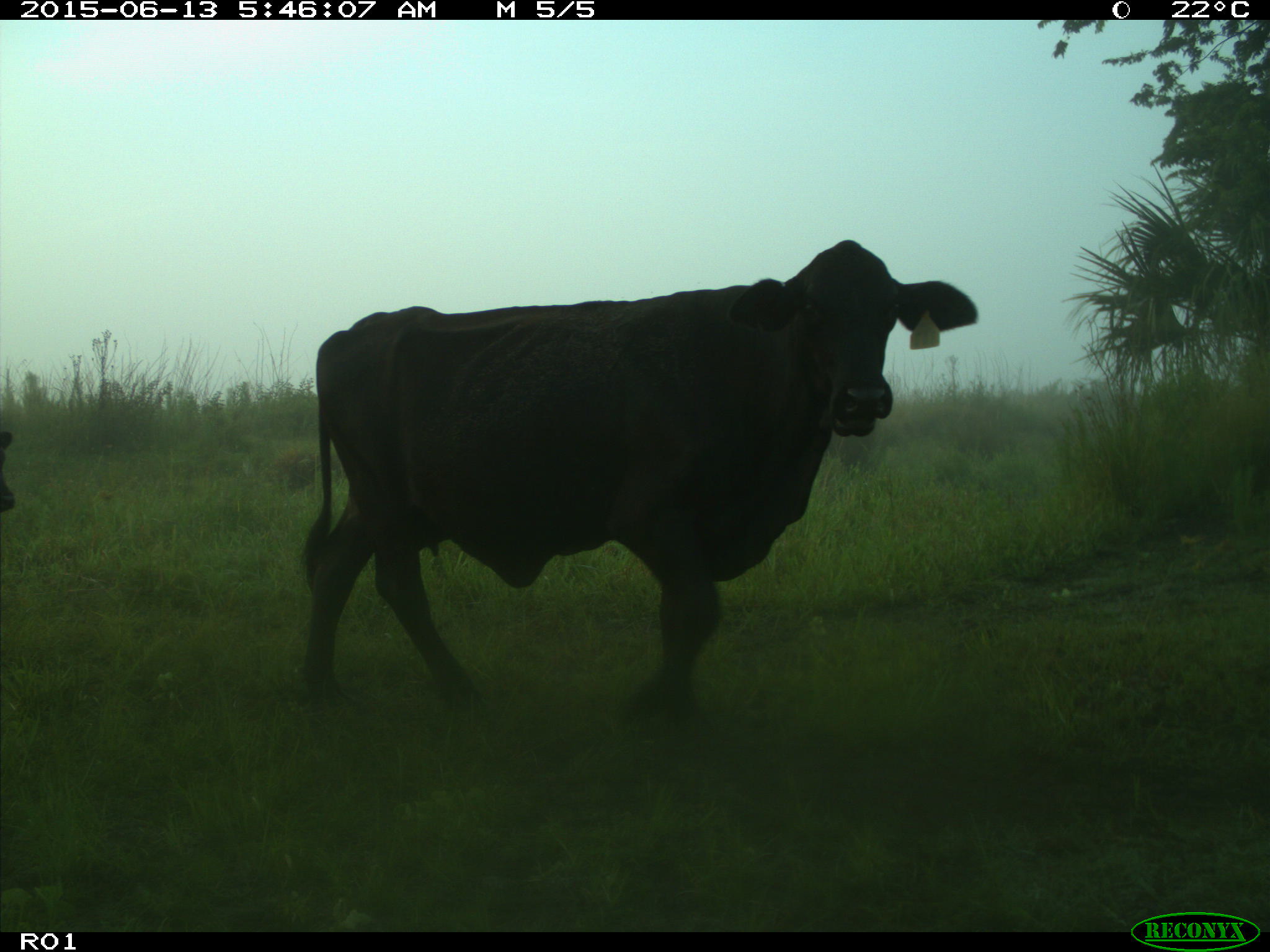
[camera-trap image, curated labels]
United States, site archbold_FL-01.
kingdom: Animalia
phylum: Chordata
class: Mammalia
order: Artiodactyla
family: Bovidae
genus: Bos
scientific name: Bos taurus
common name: domestic cow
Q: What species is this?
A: Bos taurus (domestic cow).